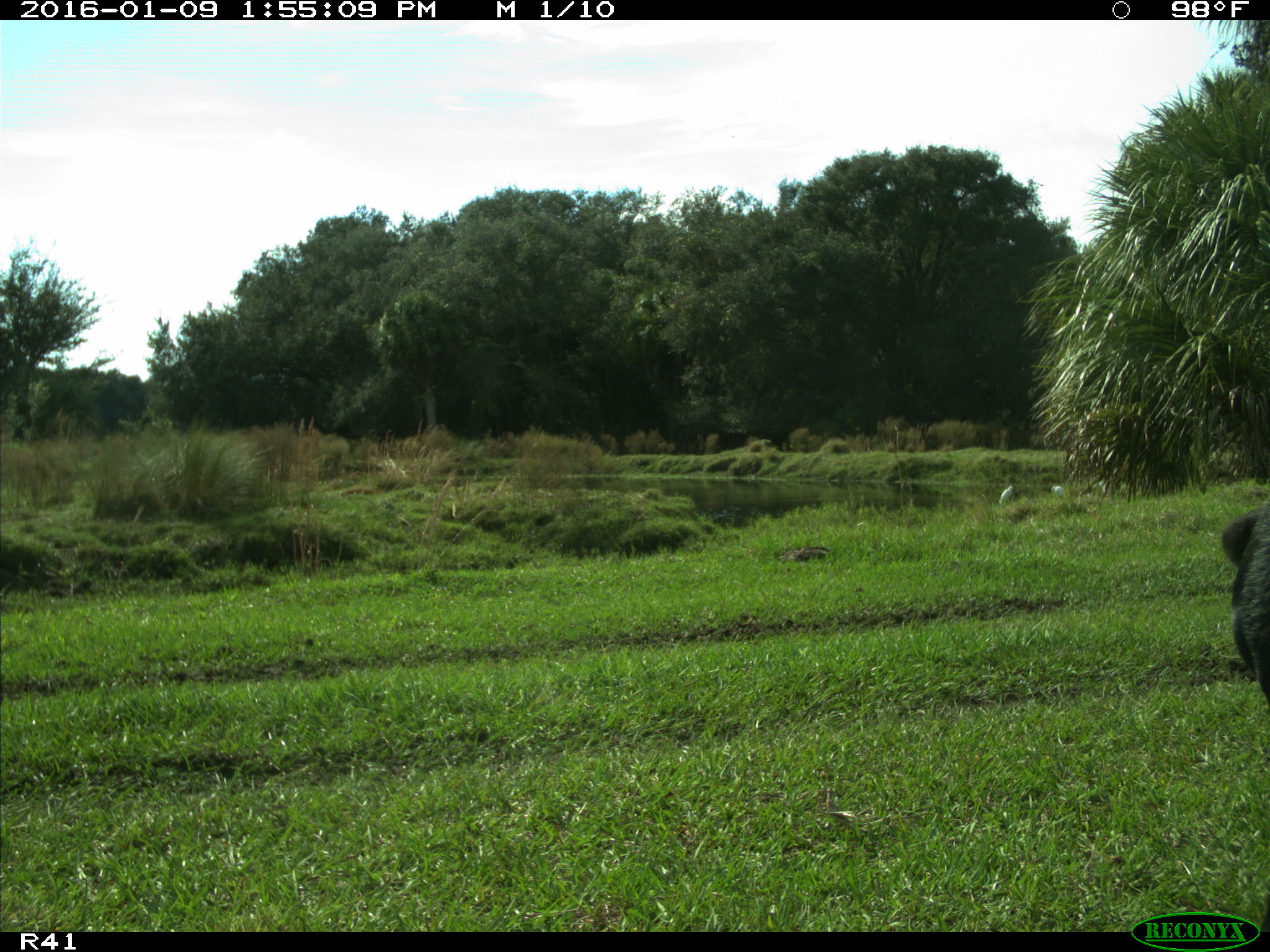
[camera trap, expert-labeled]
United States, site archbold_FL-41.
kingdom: Animalia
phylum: Chordata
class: Mammalia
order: Artiodactyla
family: Bovidae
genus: Bos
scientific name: Bos taurus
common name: domestic cow